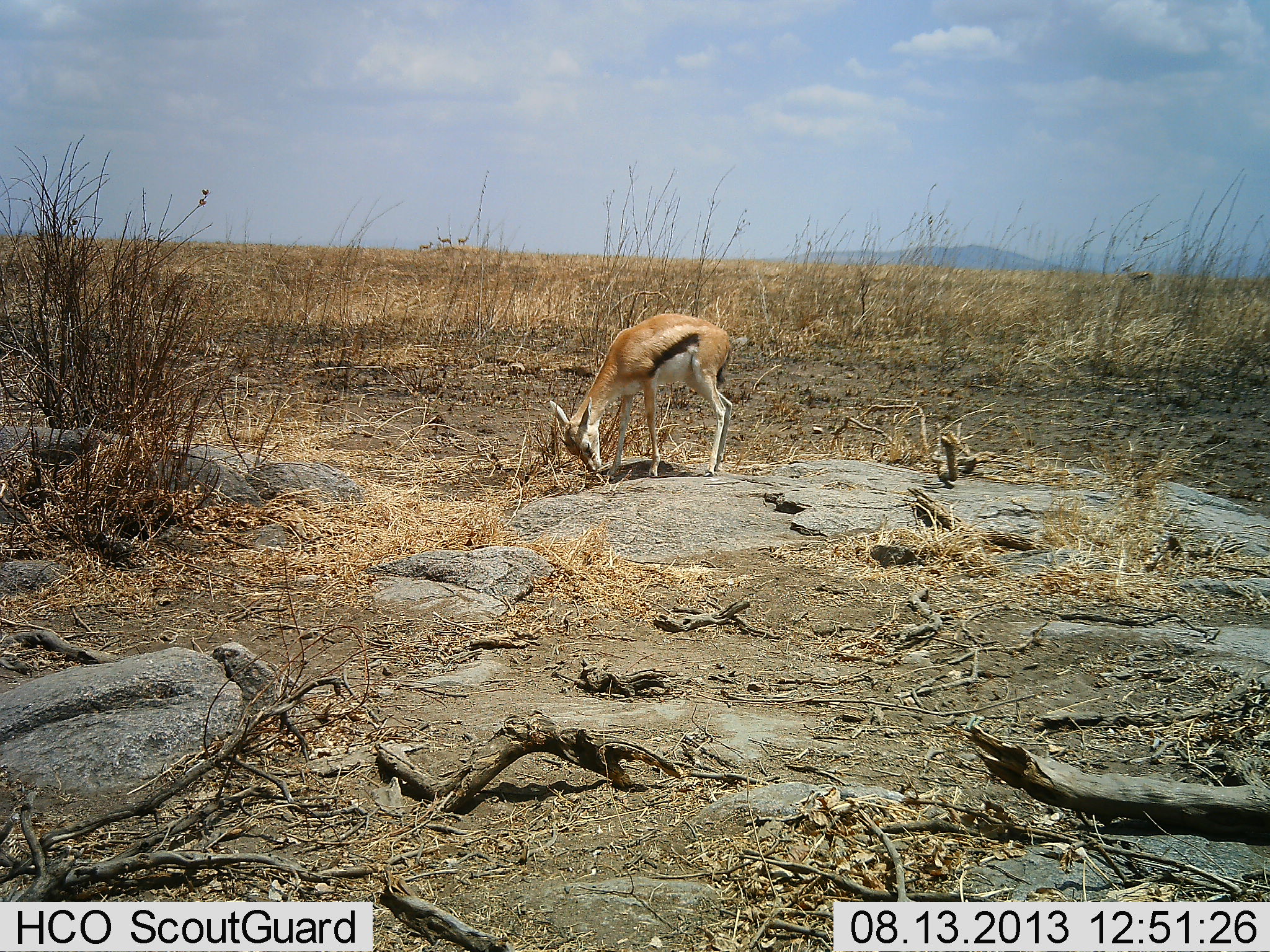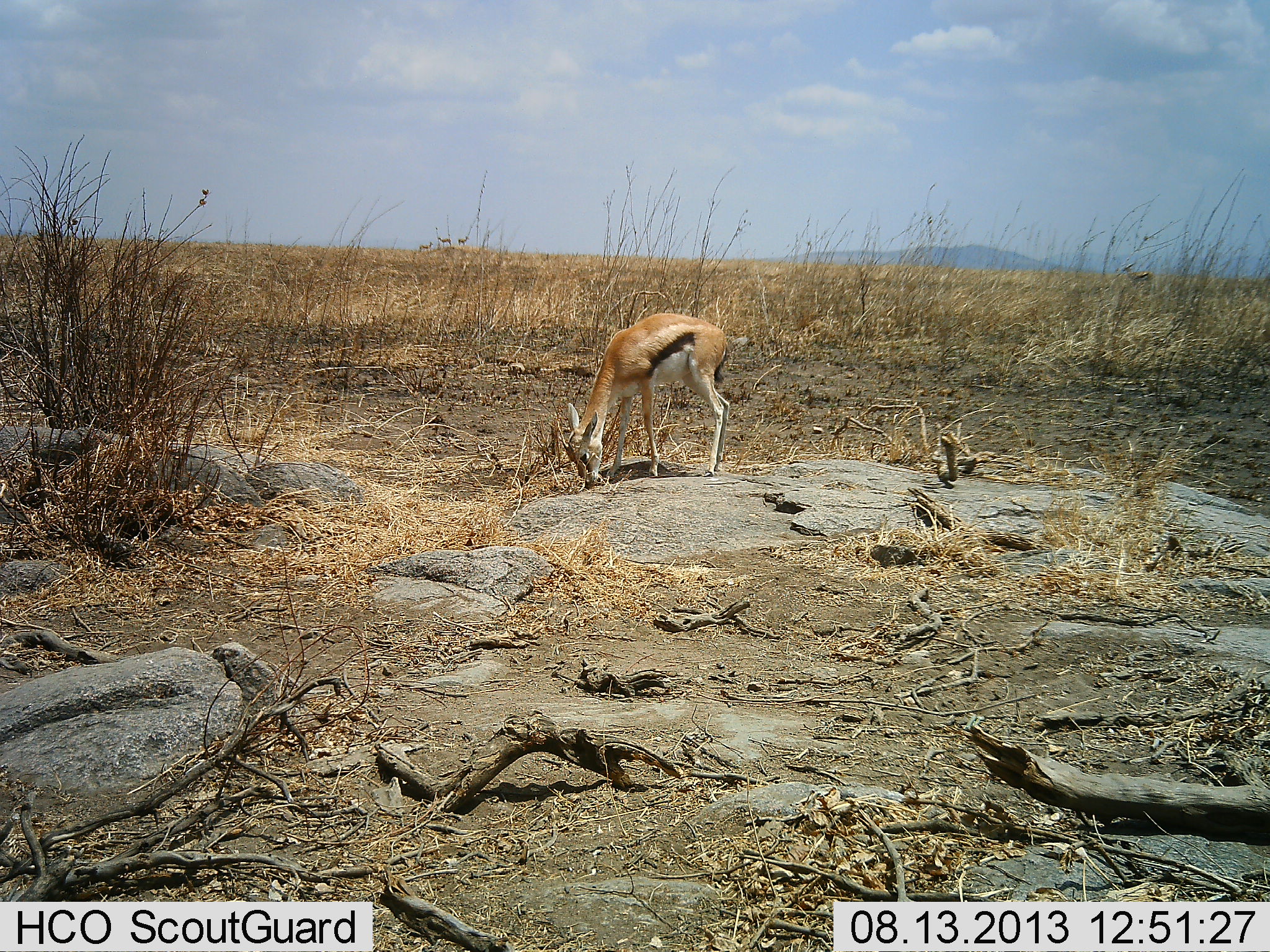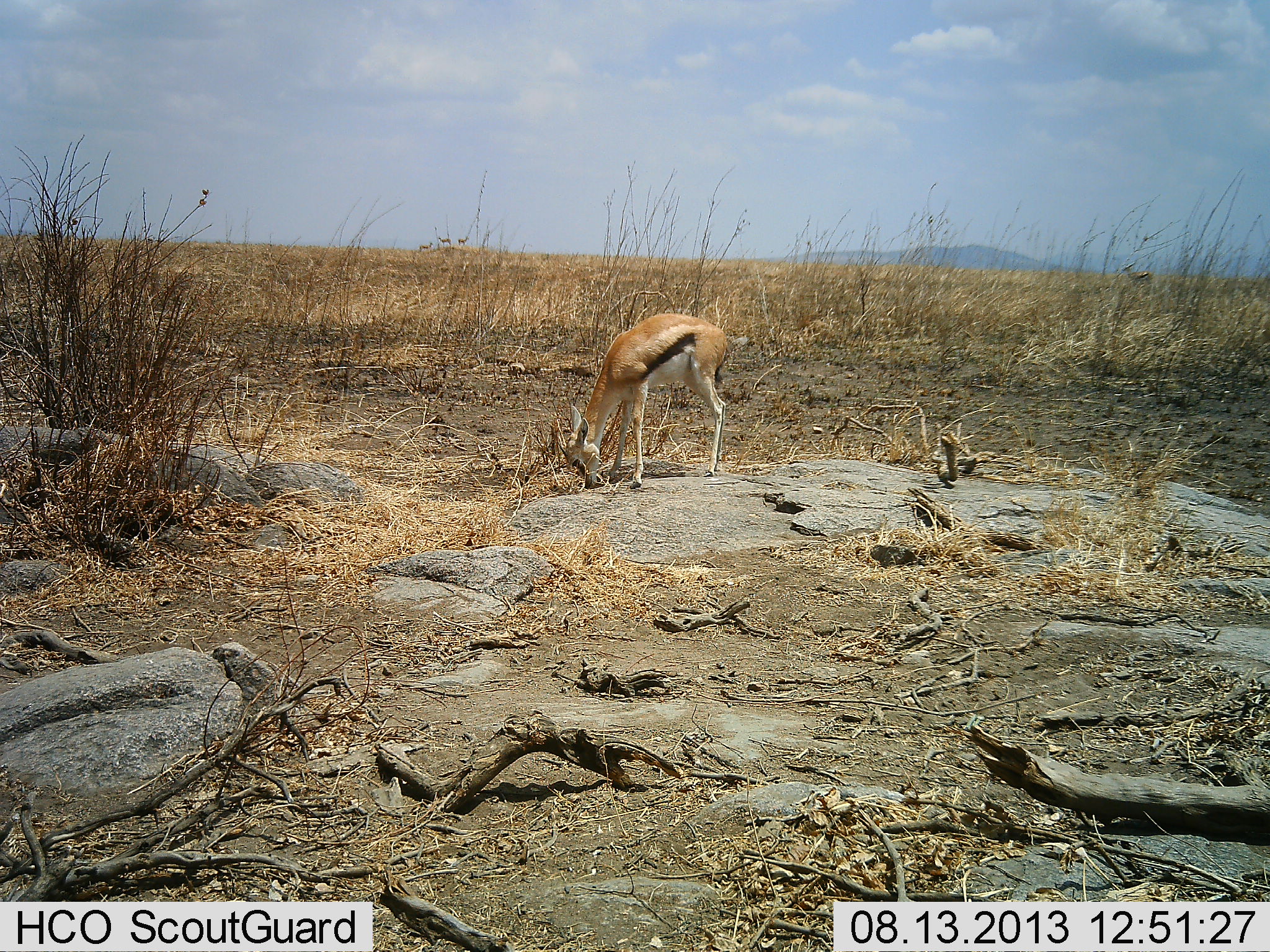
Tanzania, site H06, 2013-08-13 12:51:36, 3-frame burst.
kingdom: Animalia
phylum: Chordata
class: Mammalia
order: Artiodactyla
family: Bovidae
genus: Eudorcas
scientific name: Eudorcas thomsonii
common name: thomson's gazelle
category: gazellethomsons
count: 1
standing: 30%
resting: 0%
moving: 0%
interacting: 0%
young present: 0%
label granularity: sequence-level